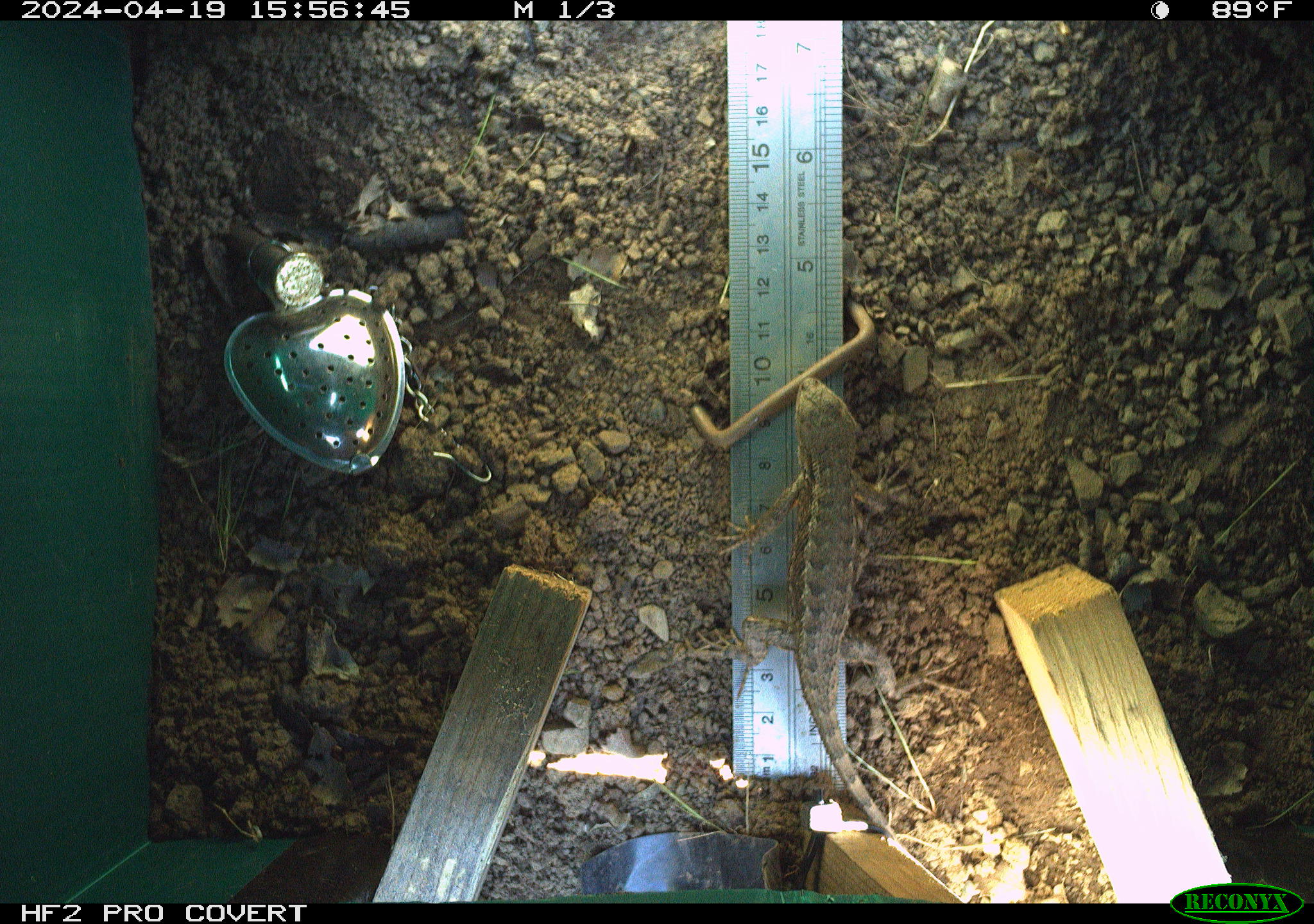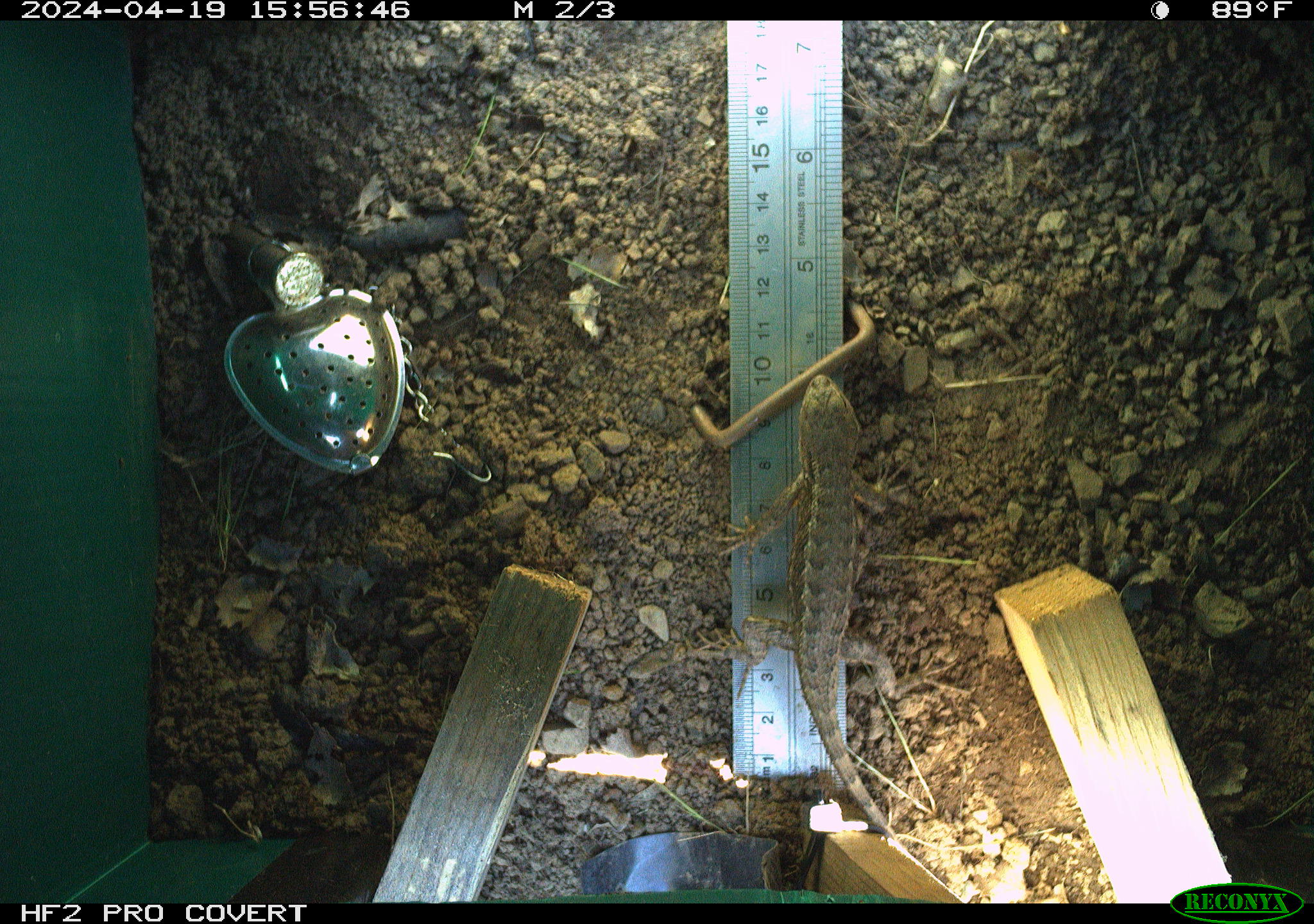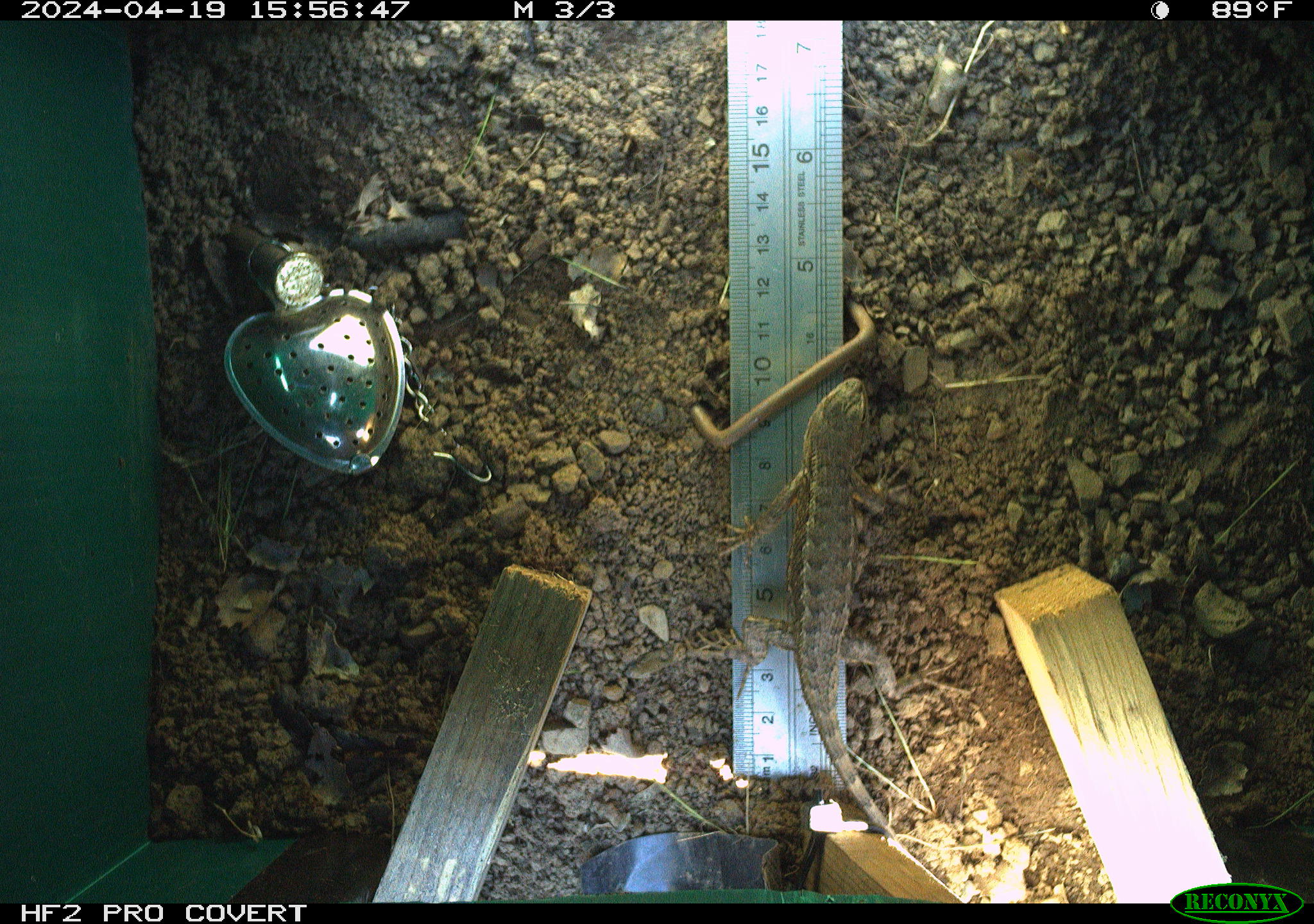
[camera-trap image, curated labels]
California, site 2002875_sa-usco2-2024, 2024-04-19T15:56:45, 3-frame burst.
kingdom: Animalia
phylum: Chordata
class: Reptilia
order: Squamata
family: Phrynosomatidae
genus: Sceloporus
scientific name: Sceloporus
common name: spiny lizards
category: sceloporus species